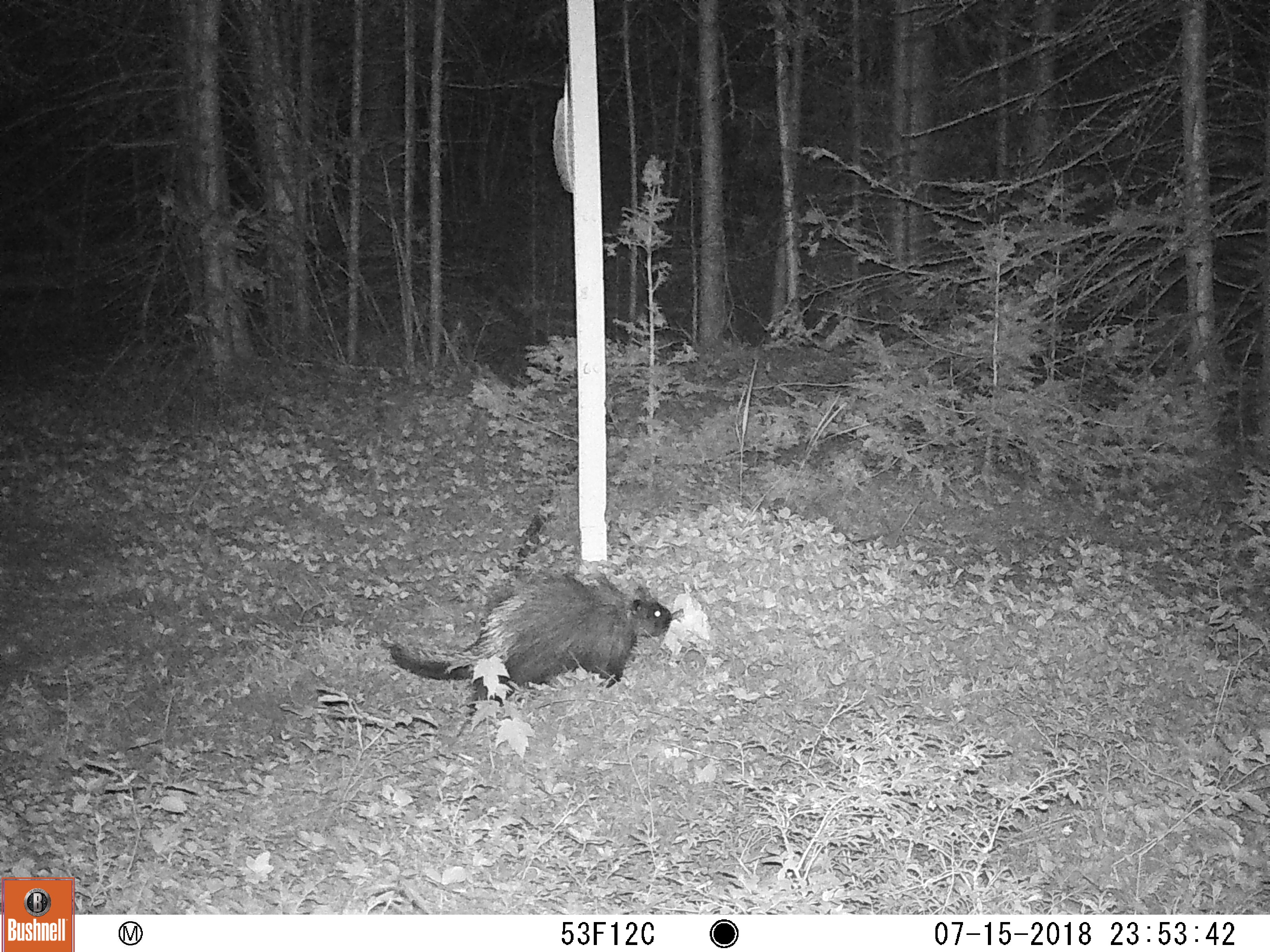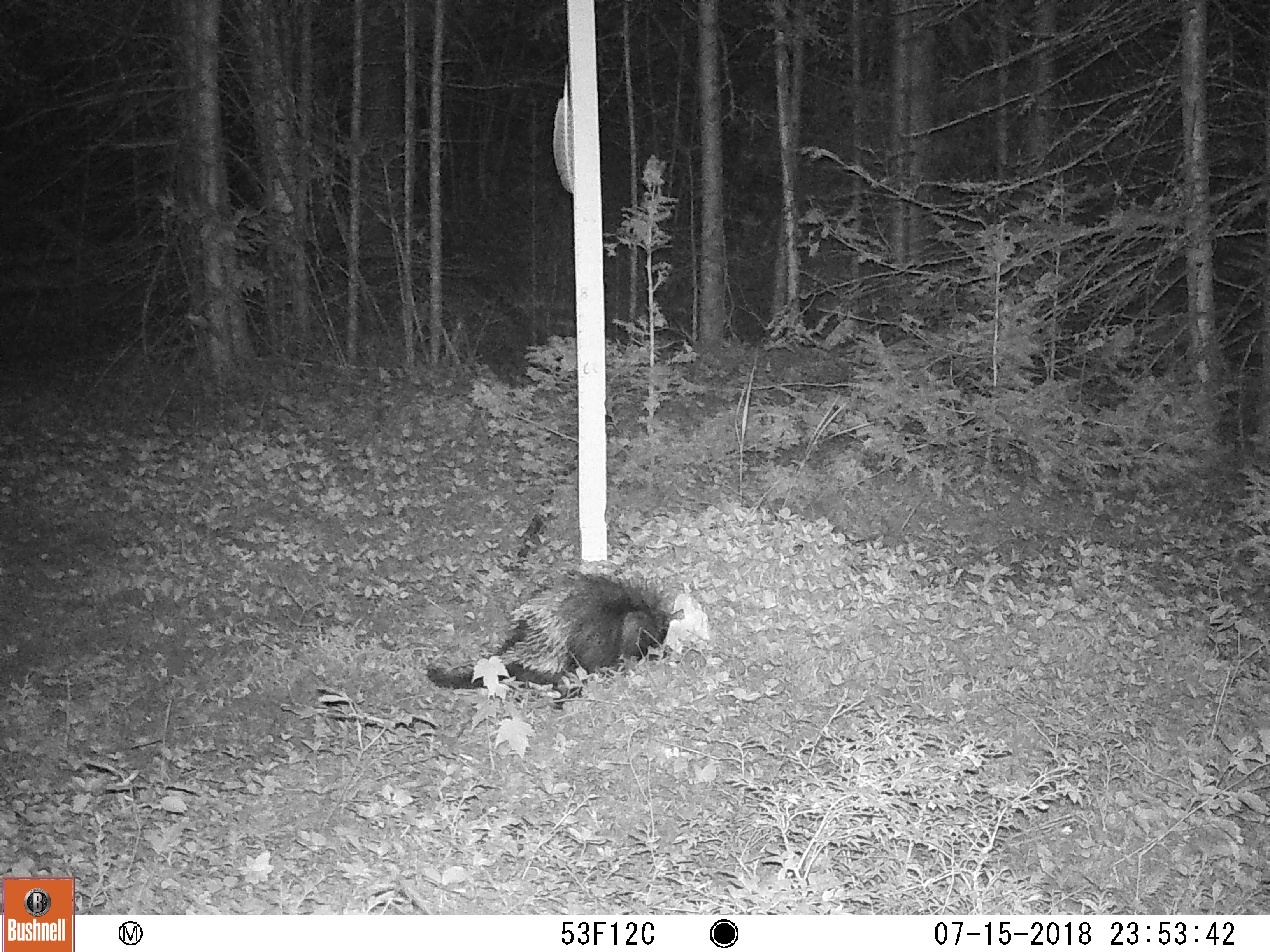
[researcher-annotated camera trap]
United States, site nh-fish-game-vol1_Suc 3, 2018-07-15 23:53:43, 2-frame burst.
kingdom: Animalia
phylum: Chordata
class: Mammalia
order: Rodentia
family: Erethizontidae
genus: Erethizon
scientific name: Erethizon dorsatum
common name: porcupine